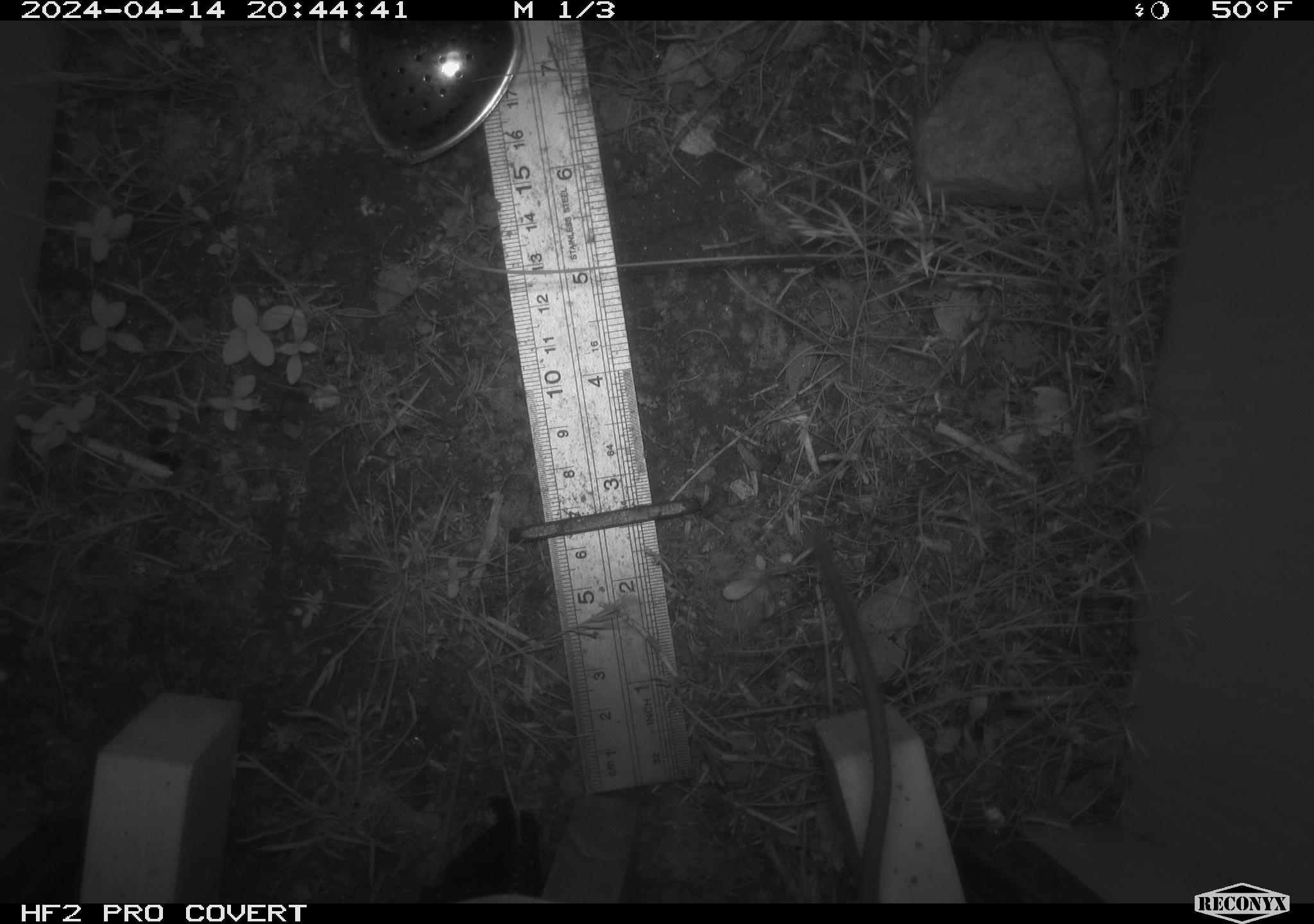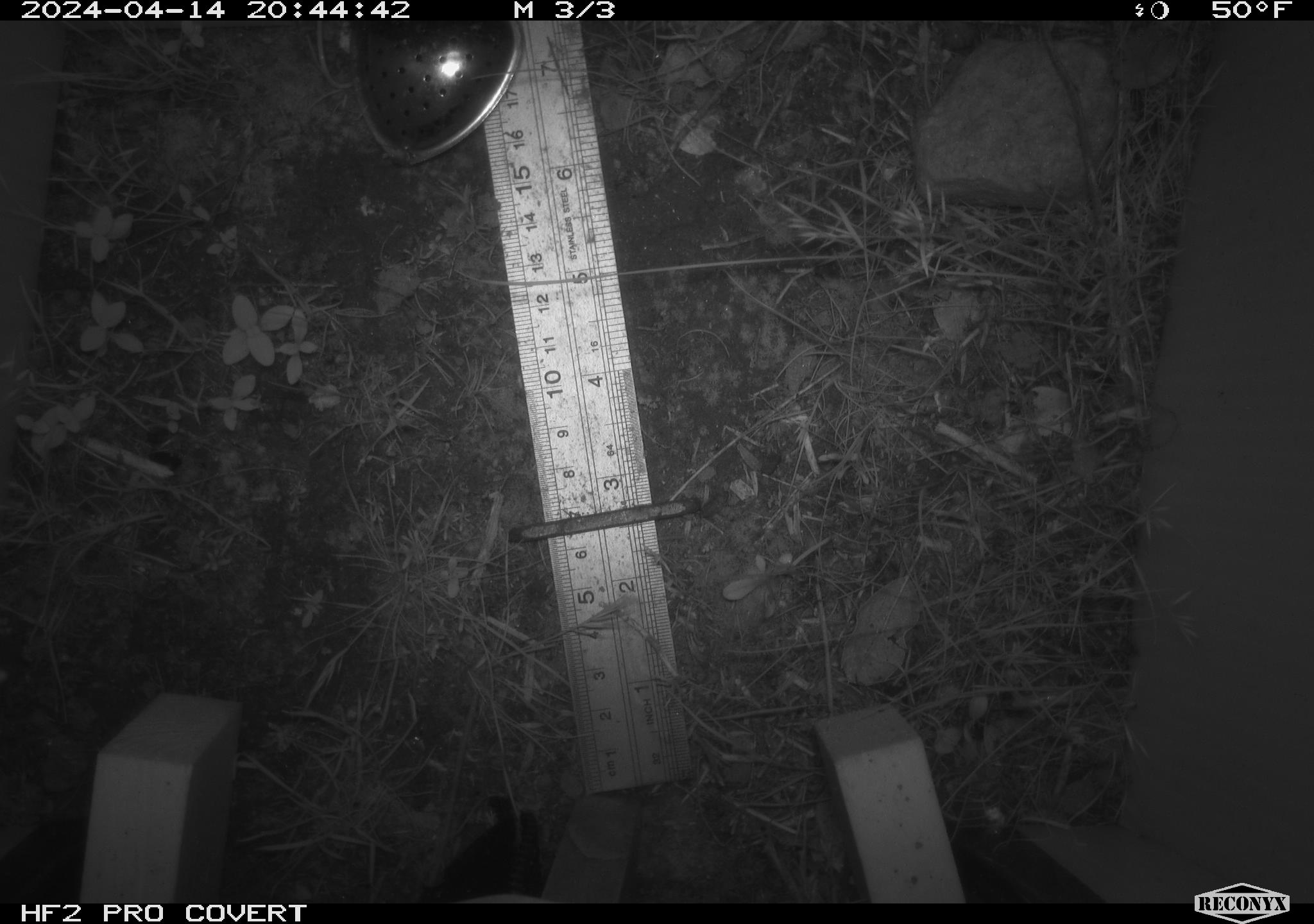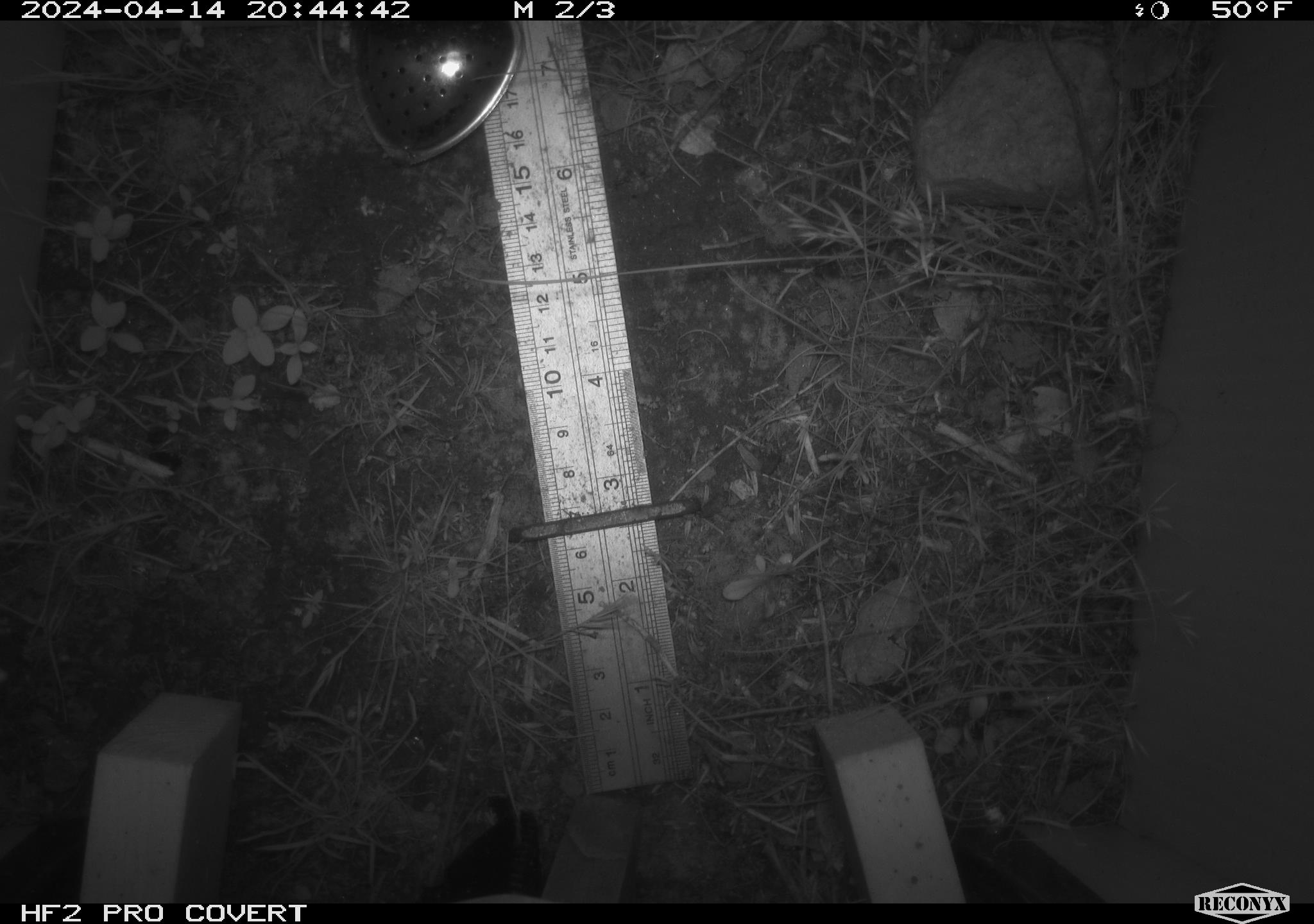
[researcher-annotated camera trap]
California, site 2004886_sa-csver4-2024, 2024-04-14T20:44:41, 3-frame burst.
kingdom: Animalia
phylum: Chordata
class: Mammalia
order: Rodentia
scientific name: Rodentia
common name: mouse species